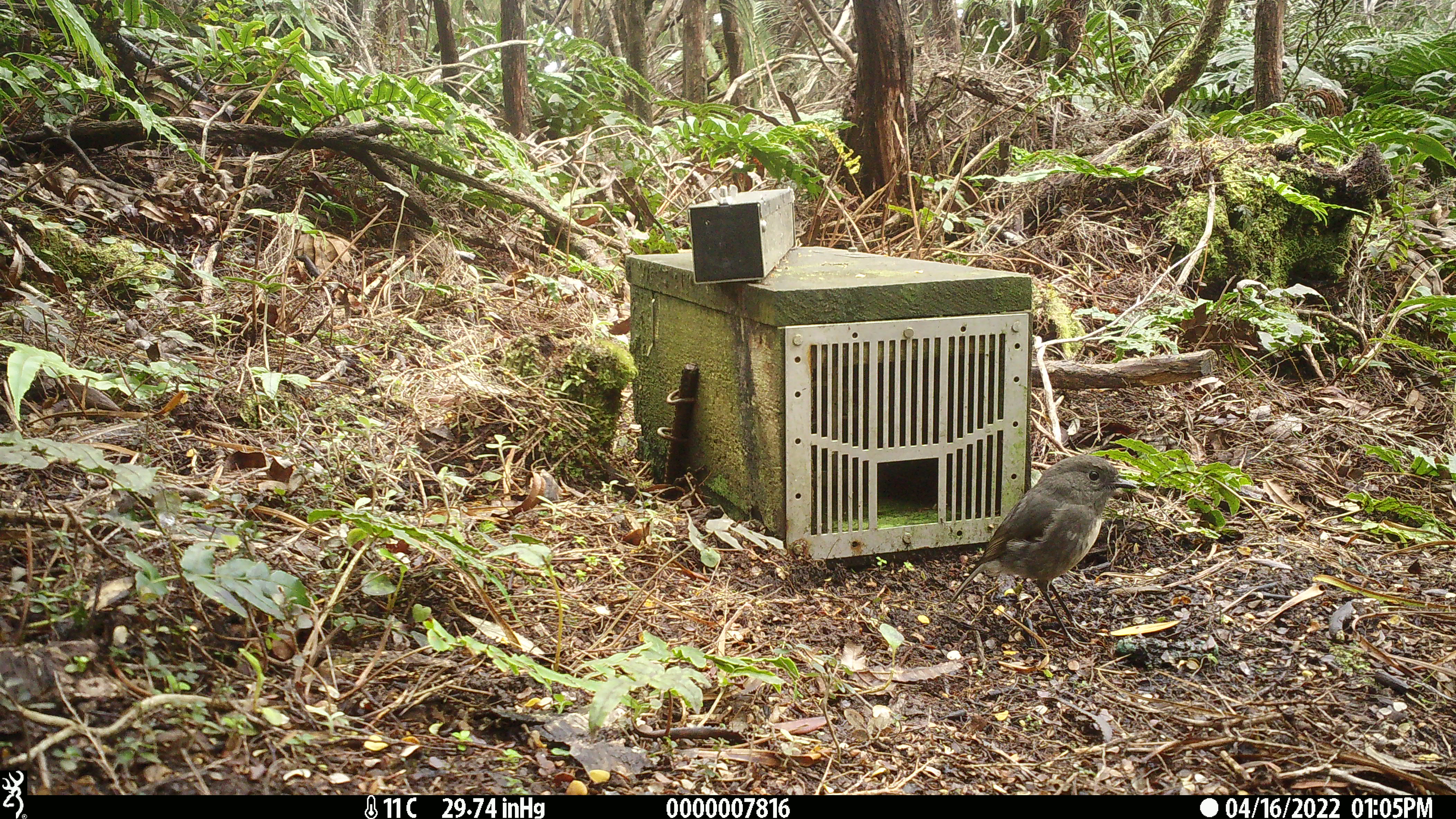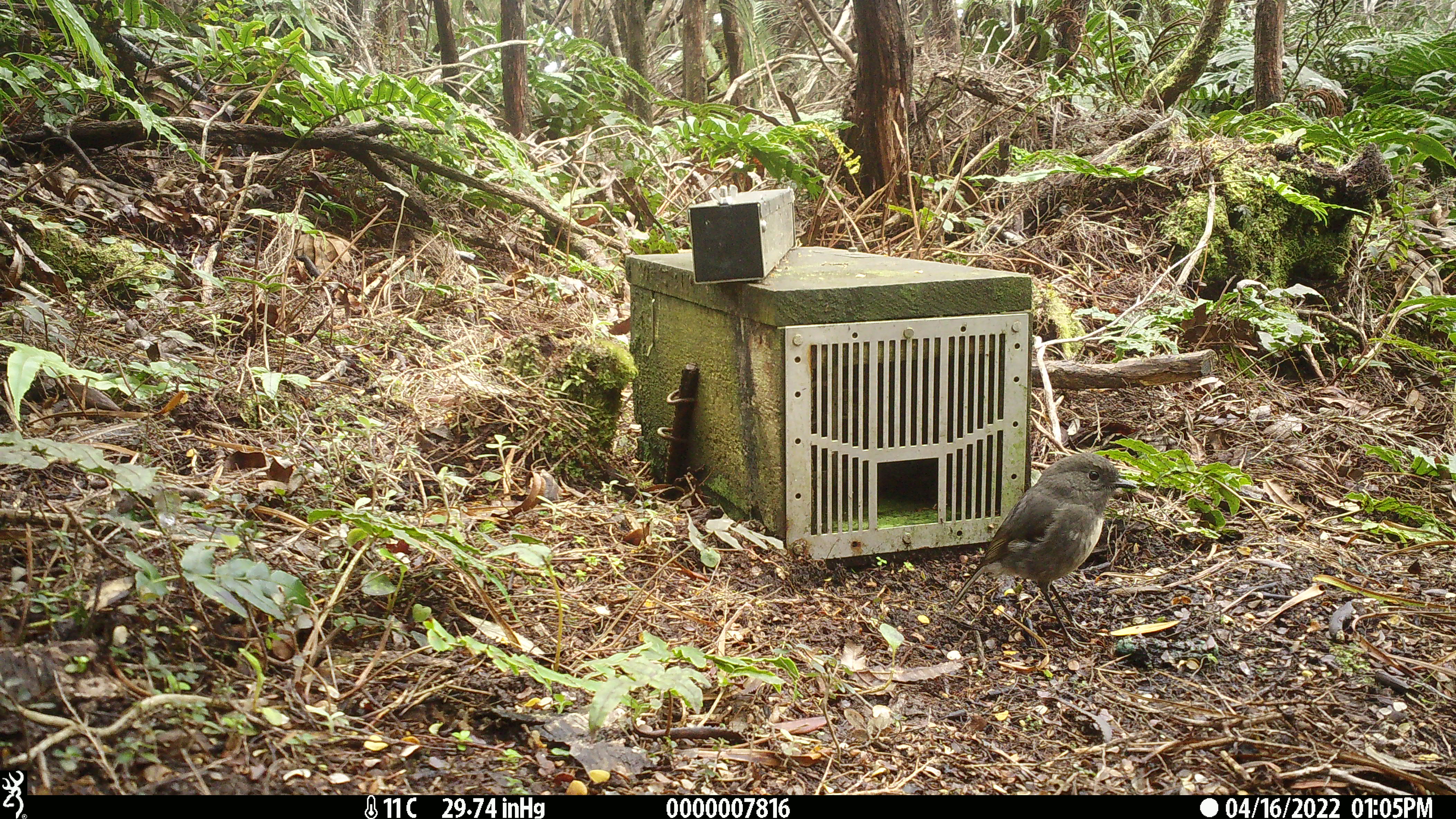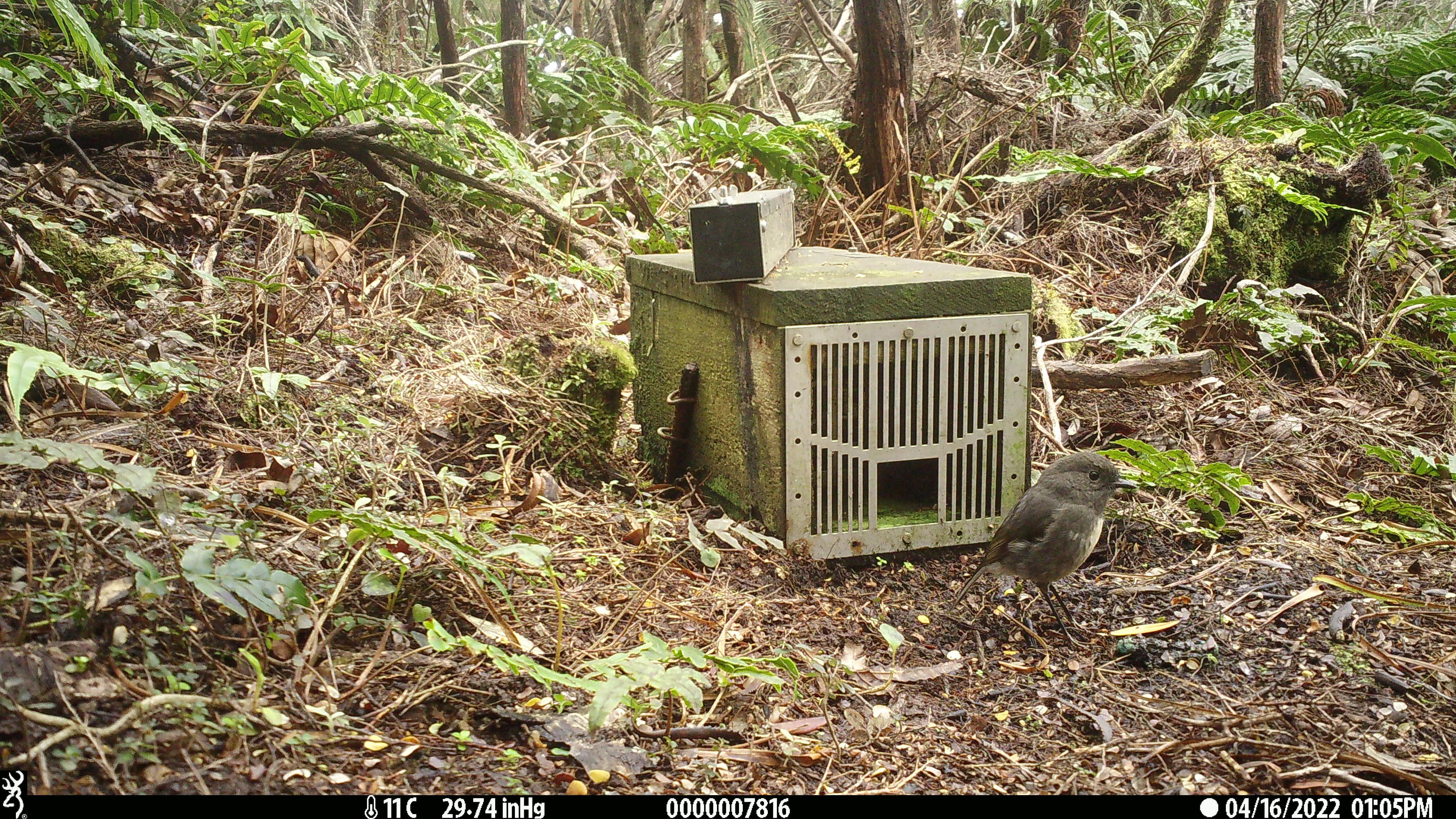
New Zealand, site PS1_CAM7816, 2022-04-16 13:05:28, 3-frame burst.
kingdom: Animalia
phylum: Chordata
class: Aves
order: Passeriformes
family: Petroicidae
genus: Petroica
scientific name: Petroica australis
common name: new zealand robin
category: robin